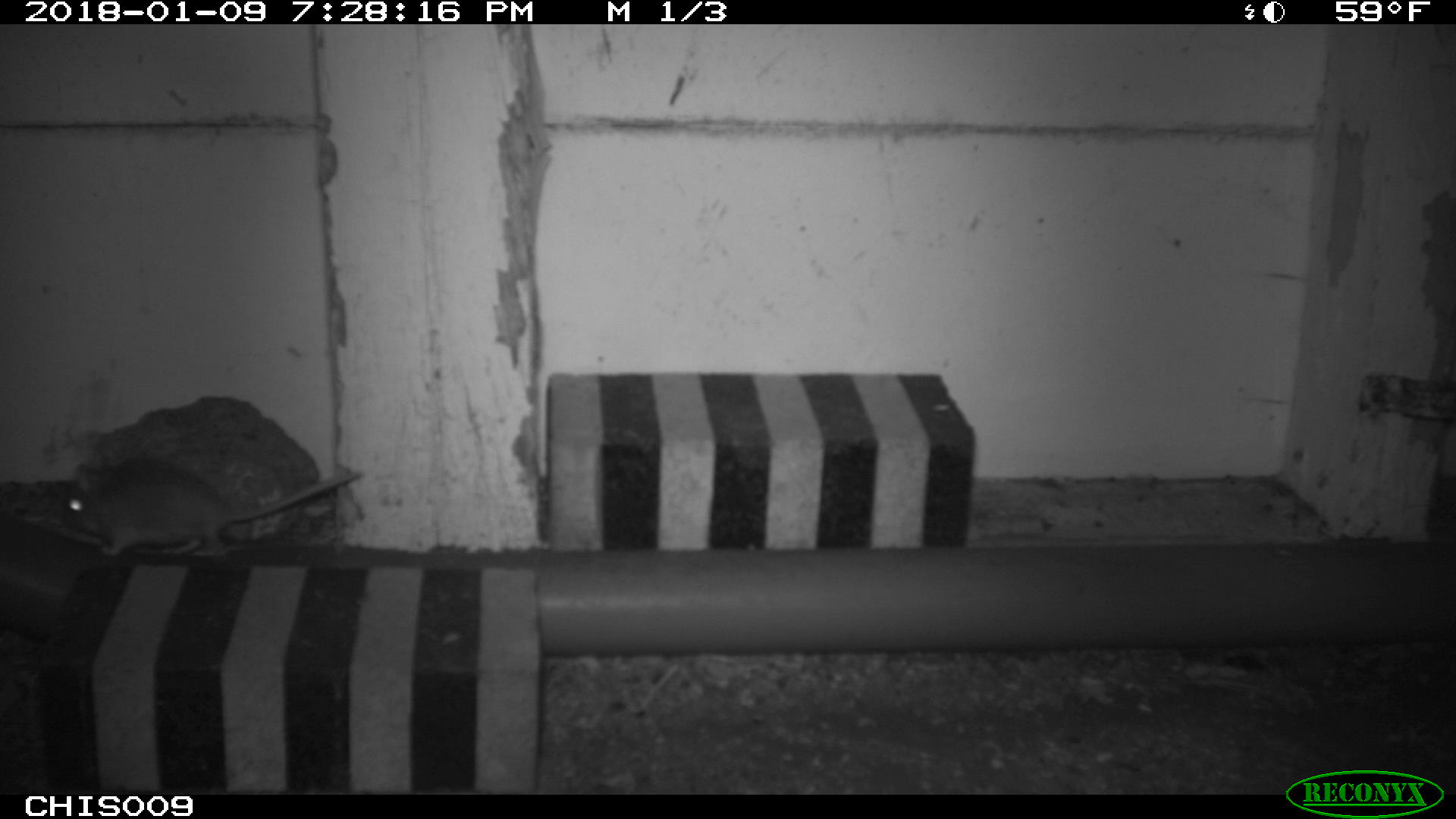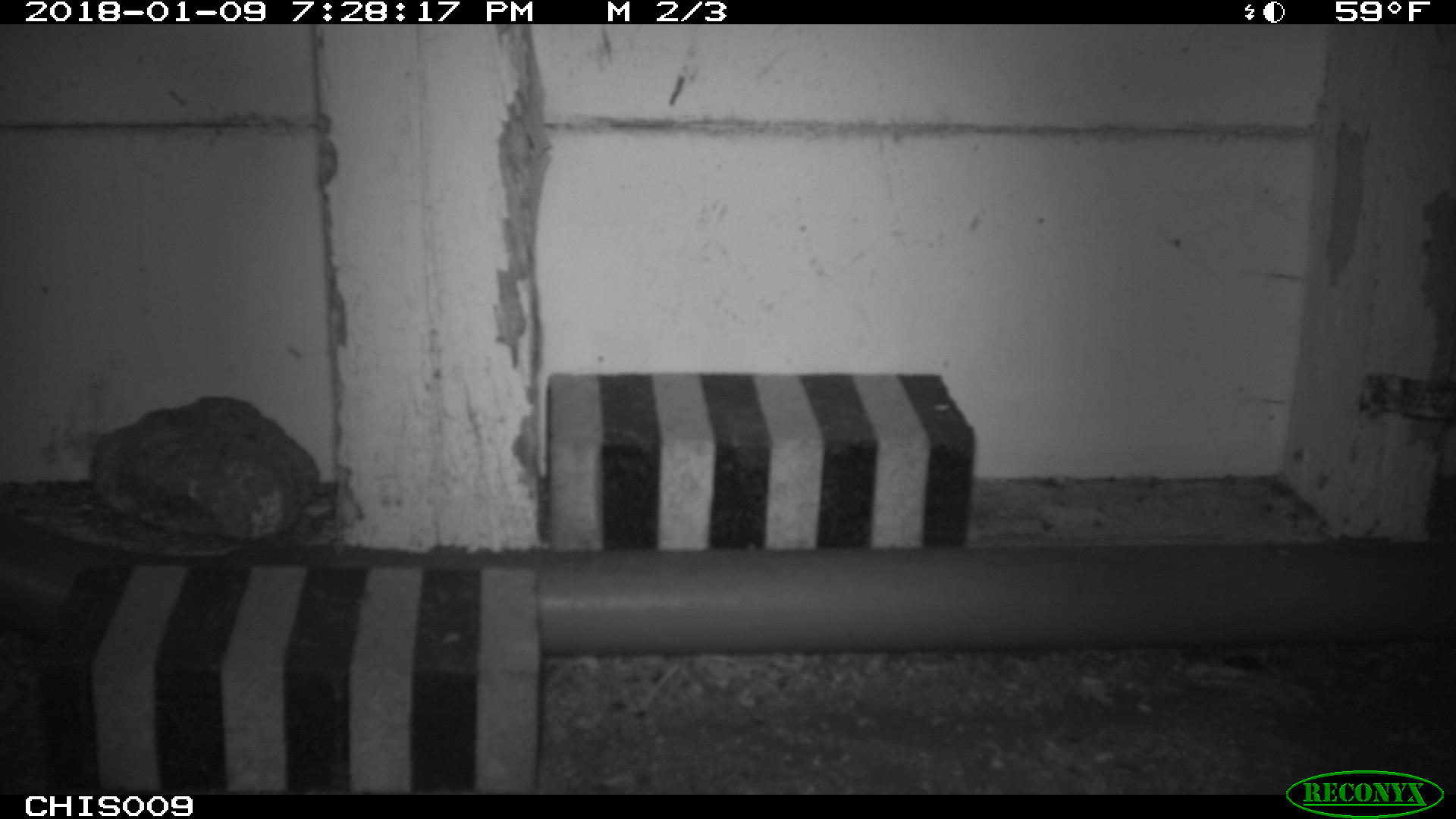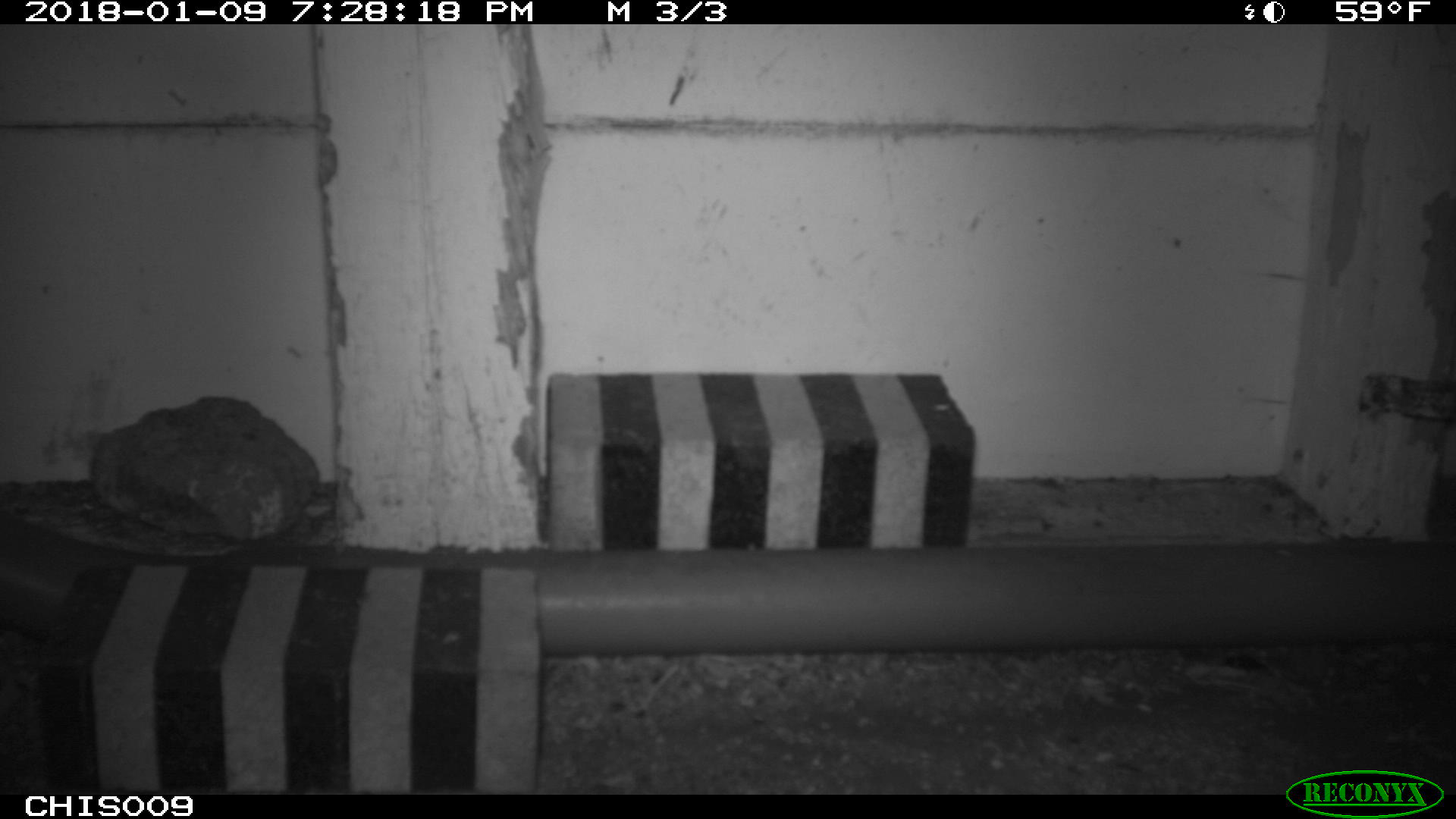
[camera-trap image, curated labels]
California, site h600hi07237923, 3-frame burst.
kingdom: Animalia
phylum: Chordata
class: Mammalia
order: Rodentia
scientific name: Rodentia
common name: rodent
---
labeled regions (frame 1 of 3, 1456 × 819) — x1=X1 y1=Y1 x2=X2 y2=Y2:
rodent: x1=56 y1=455 x2=363 y2=556